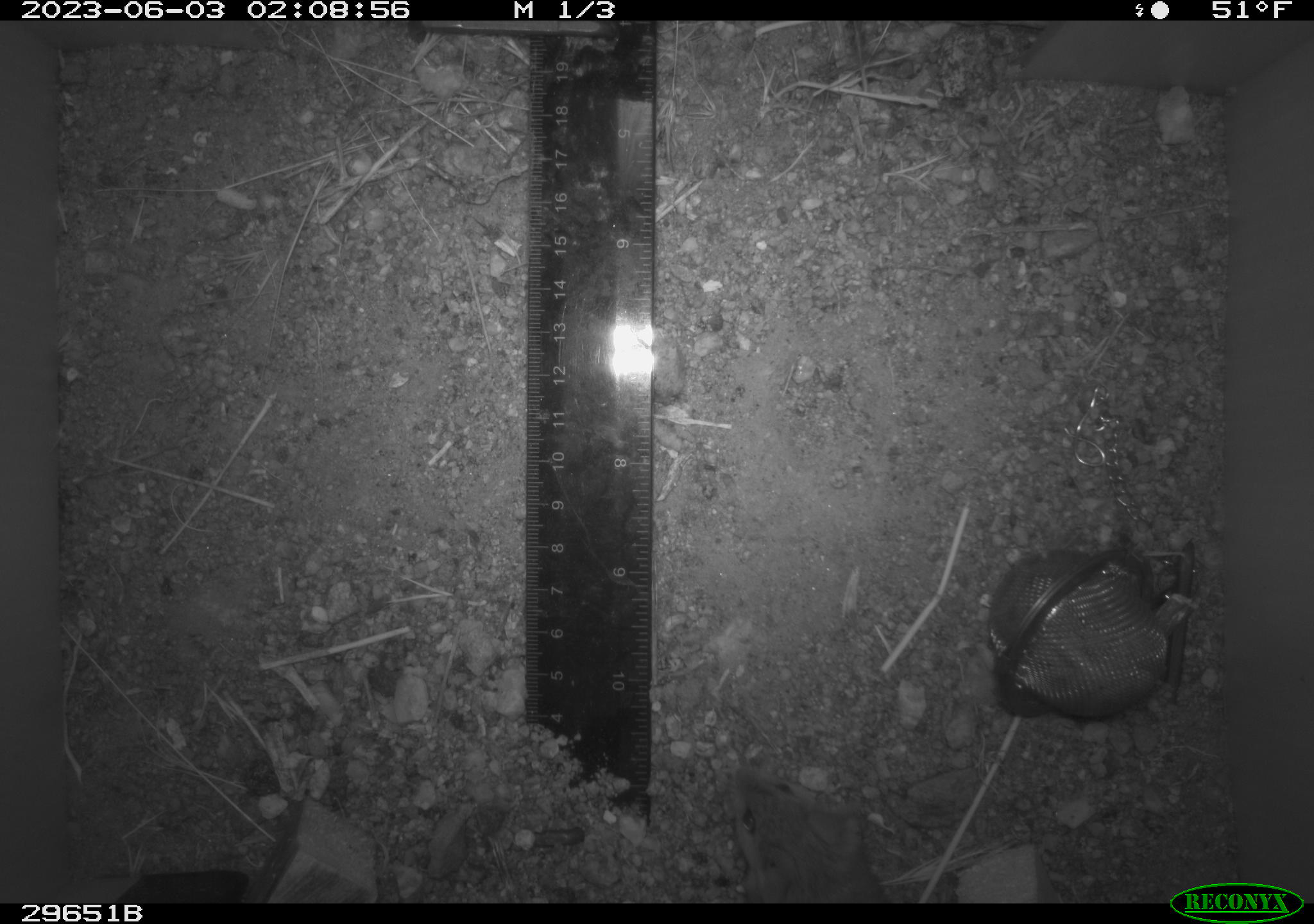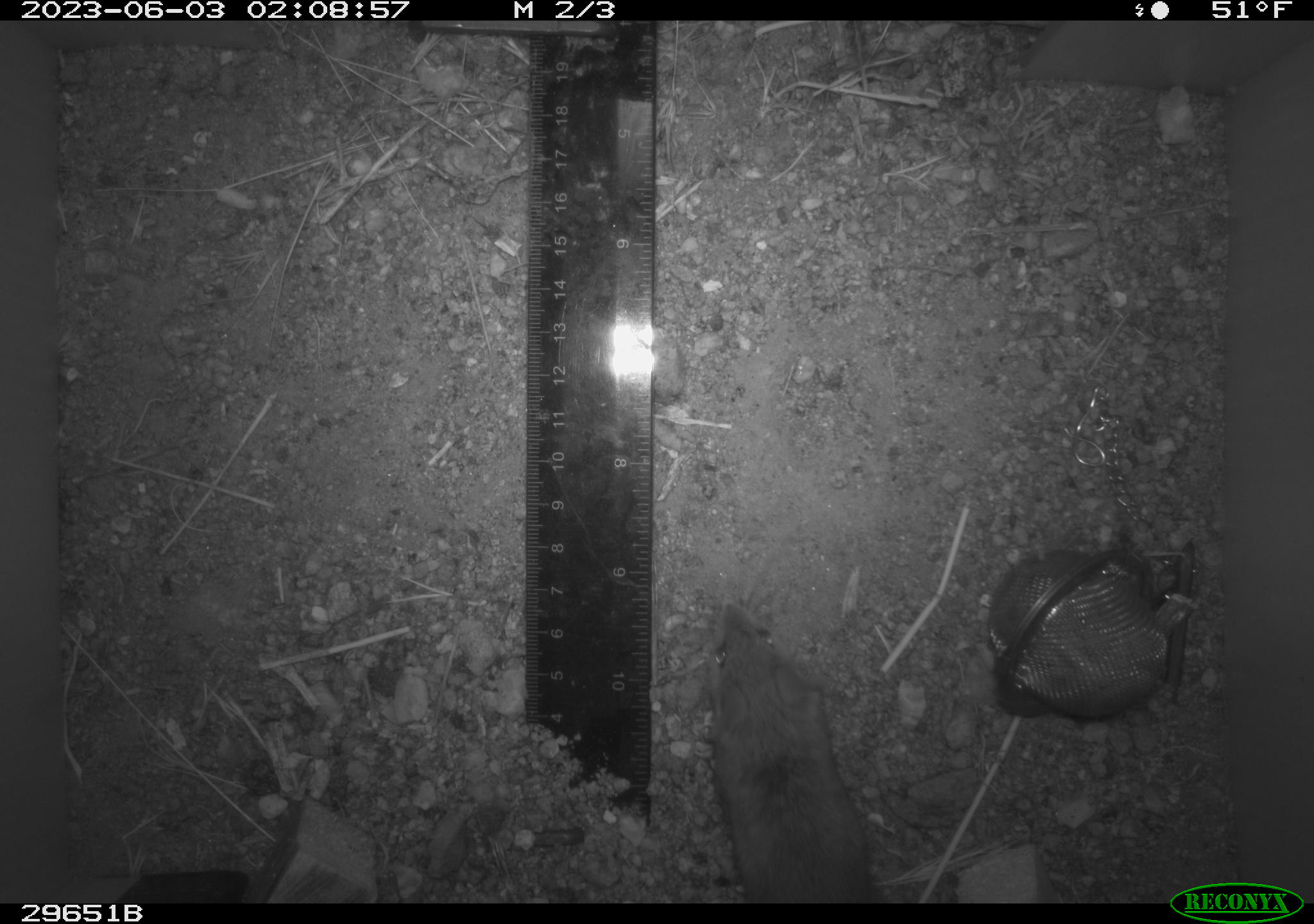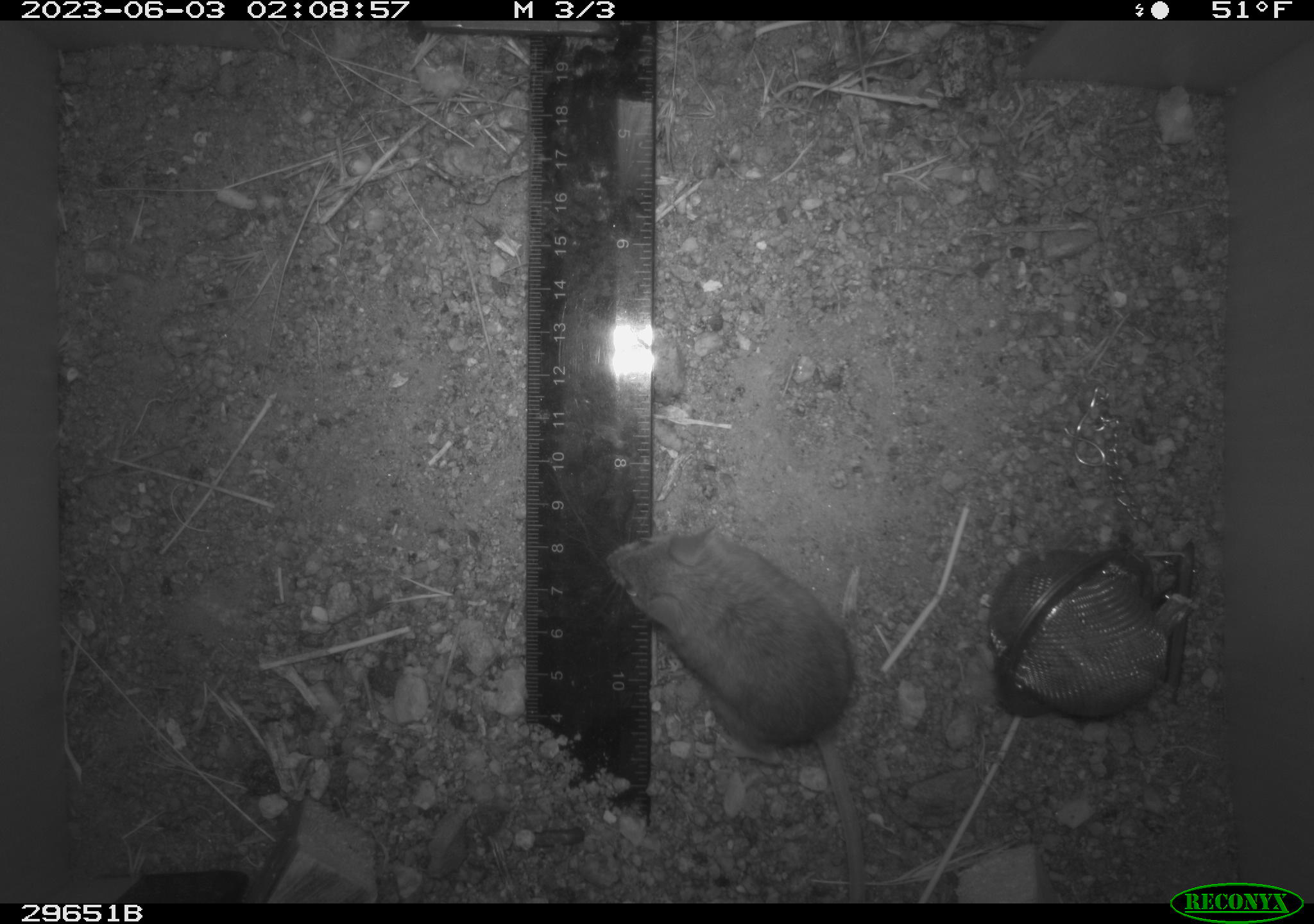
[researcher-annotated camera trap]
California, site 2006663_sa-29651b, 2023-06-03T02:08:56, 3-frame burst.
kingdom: Animalia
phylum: Chordata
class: Mammalia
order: Rodentia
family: Cricetidae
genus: Peromyscus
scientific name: Peromyscus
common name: deer mice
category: peromyscus species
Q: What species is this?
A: Peromyscus species (deer mice) (Peromyscus).